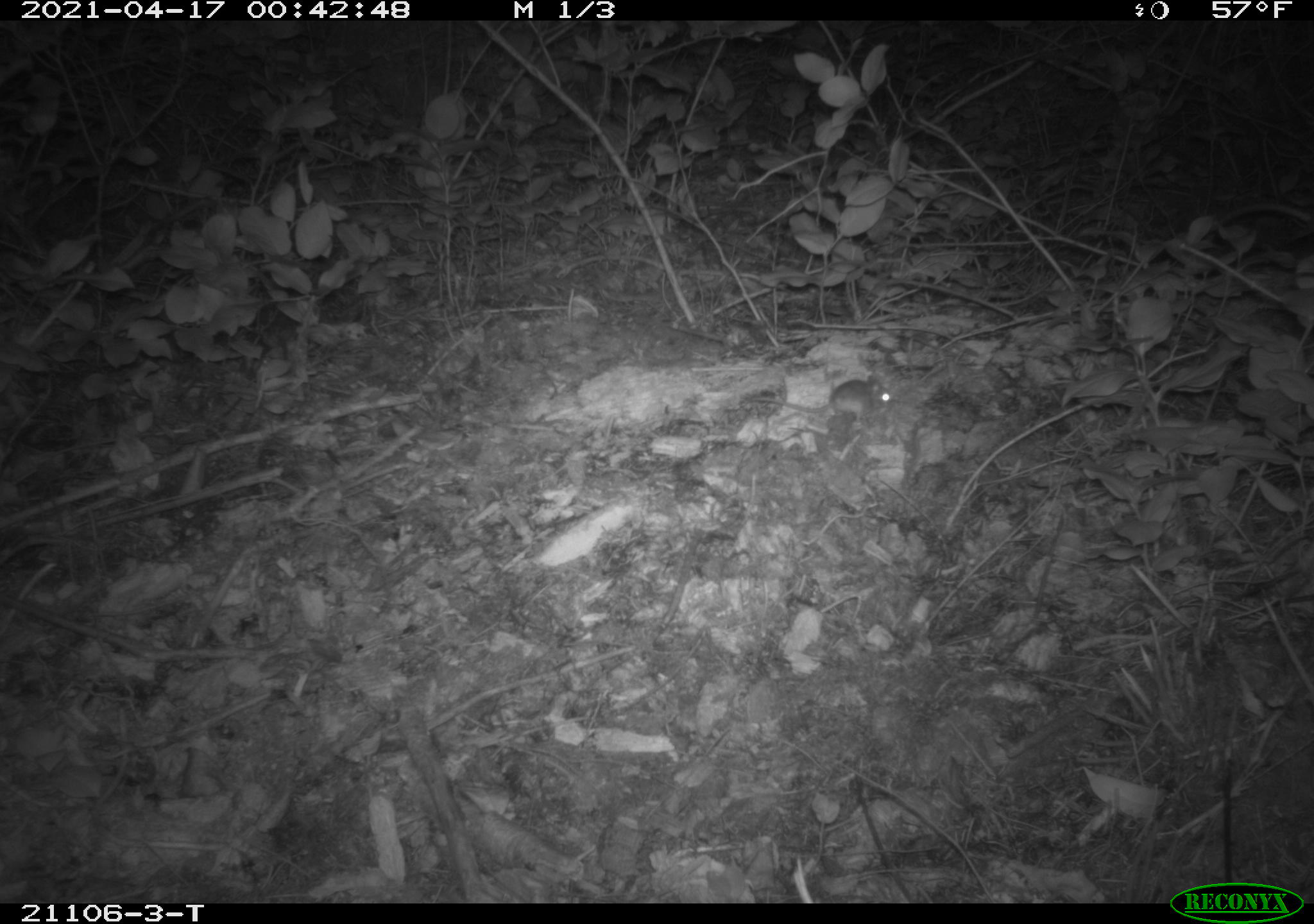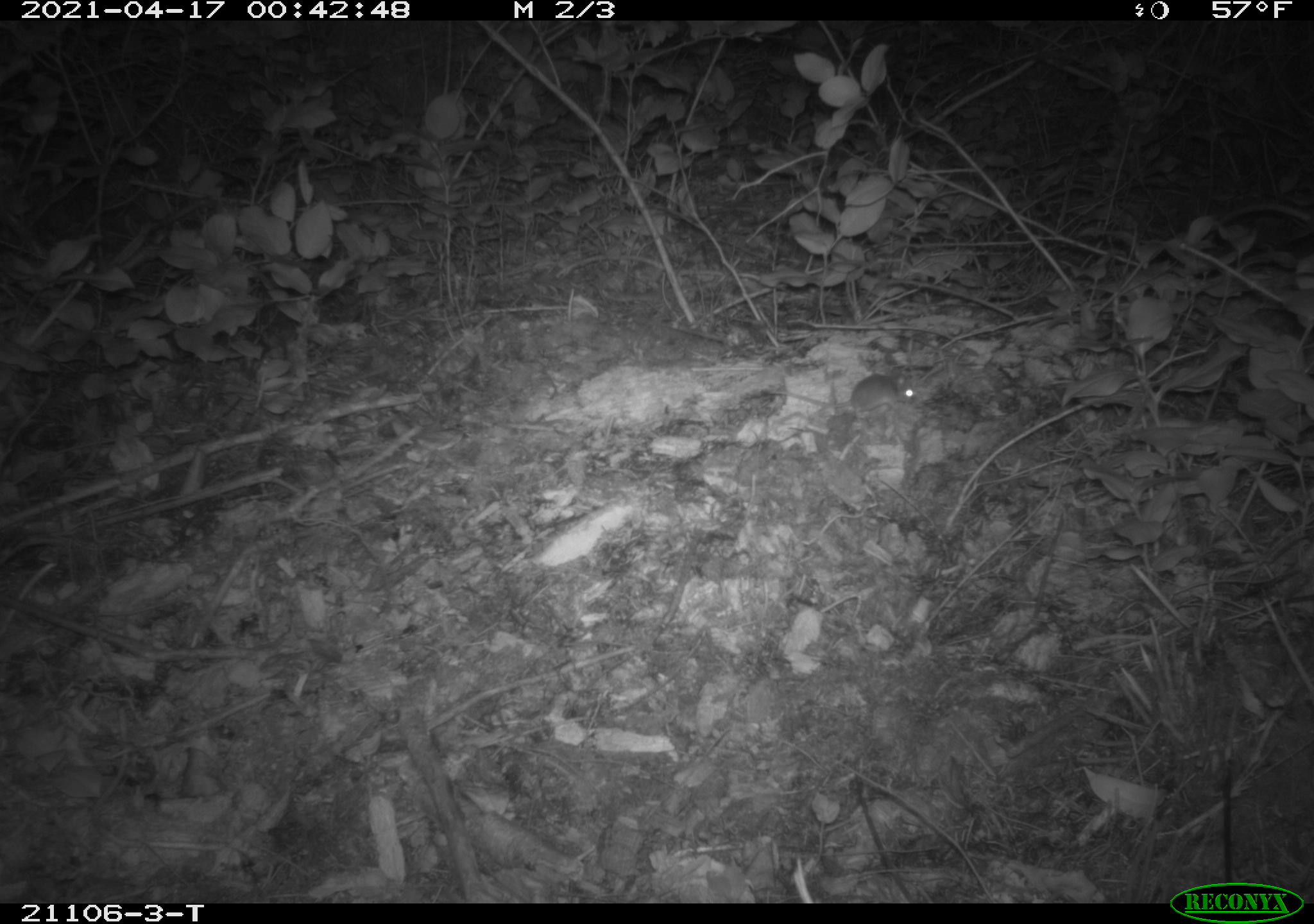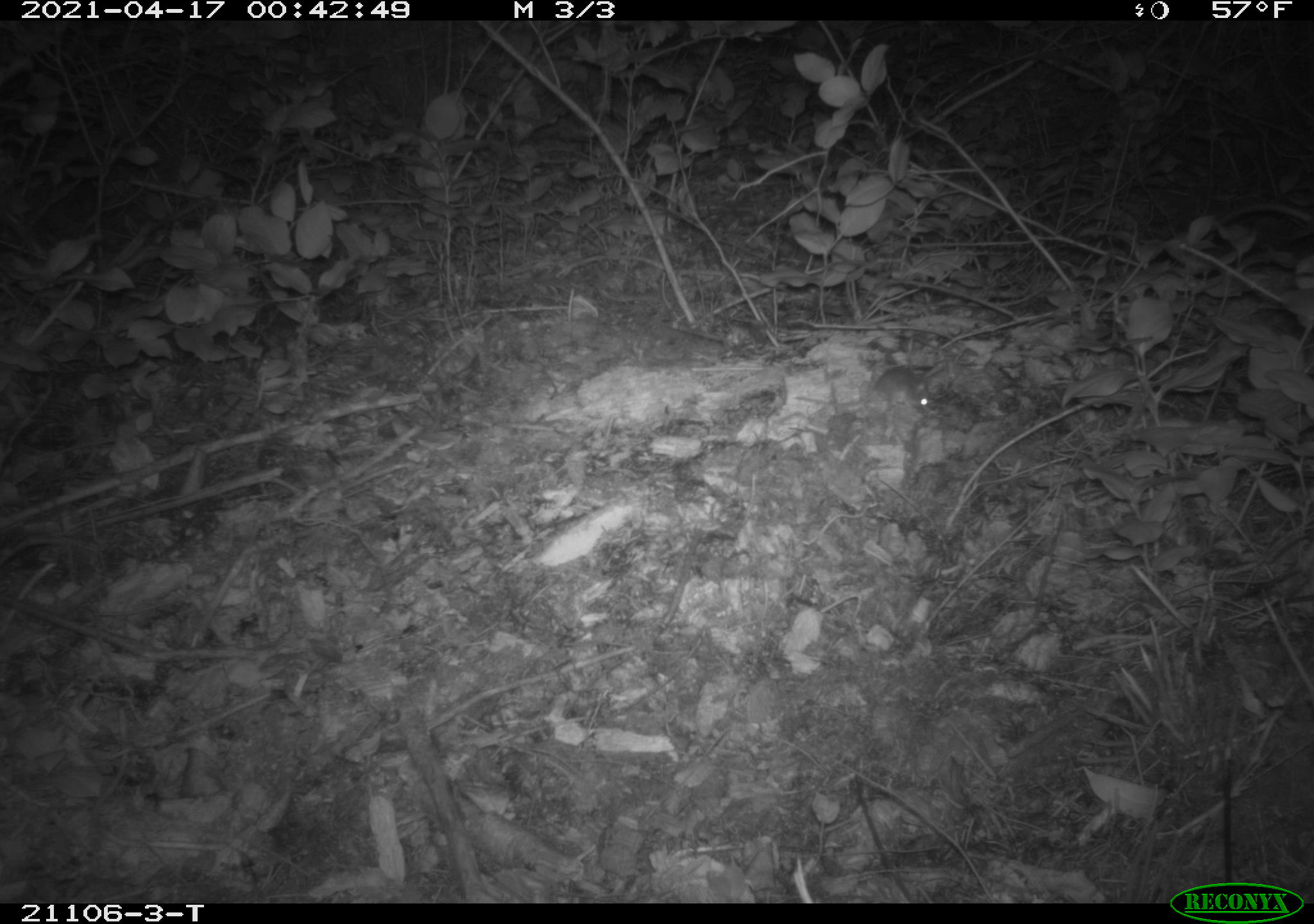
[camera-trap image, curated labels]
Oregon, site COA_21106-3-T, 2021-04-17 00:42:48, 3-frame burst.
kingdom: Animalia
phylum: Chordata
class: Mammalia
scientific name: Mammalia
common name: small mammal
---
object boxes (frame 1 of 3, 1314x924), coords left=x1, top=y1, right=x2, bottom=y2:
small mammal: left=730, top=336, right=905, bottom=464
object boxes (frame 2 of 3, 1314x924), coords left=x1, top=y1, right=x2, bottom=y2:
small mammal: left=719, top=354, right=954, bottom=447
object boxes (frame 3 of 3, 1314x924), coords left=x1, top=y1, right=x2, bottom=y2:
small mammal: left=781, top=338, right=970, bottom=447